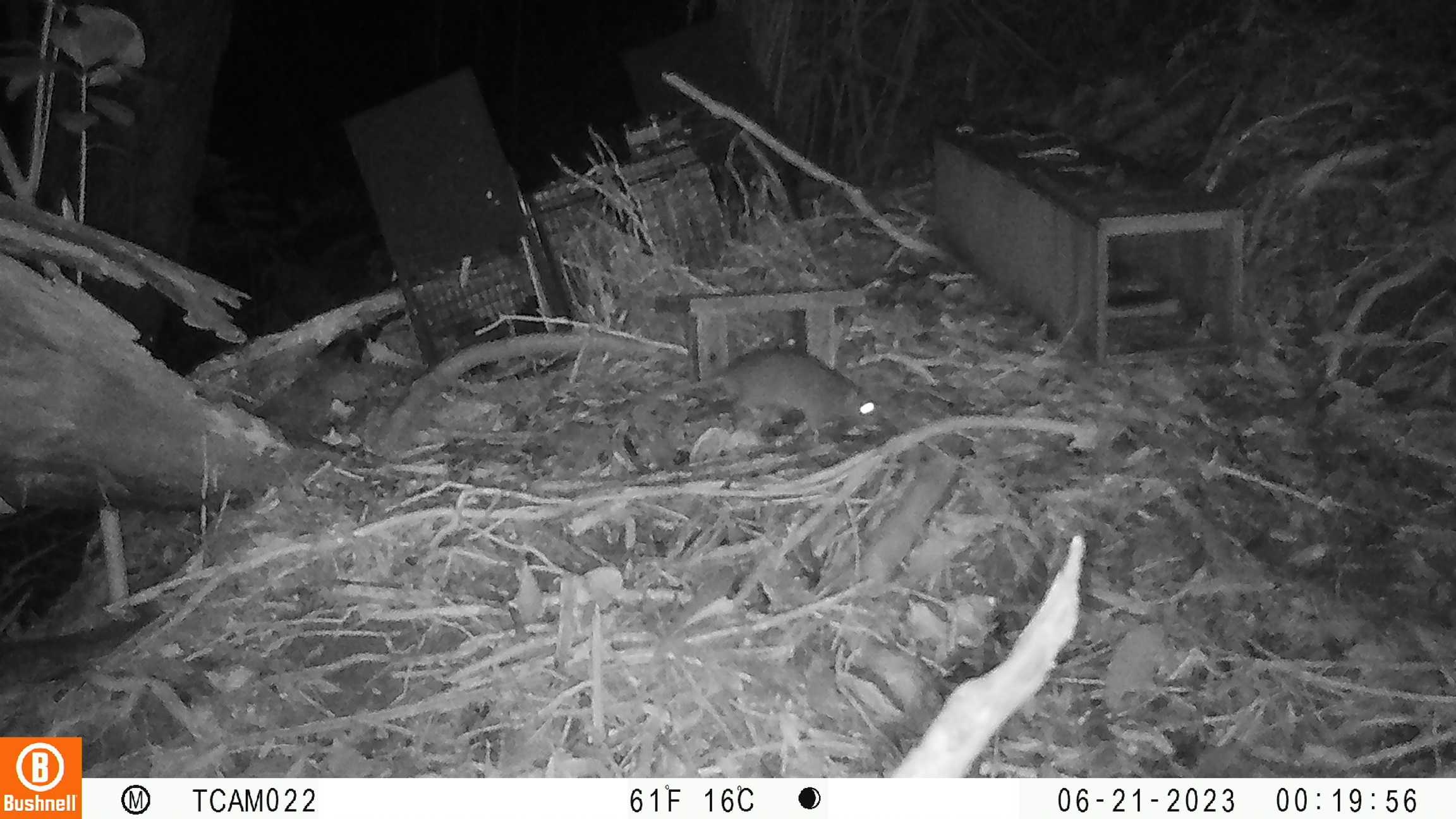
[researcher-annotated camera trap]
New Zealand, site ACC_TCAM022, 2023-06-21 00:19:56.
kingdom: Animalia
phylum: Chordata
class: Mammalia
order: Rodentia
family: Muridae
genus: Rattus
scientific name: Rattus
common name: rat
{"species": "rat (Rattus)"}